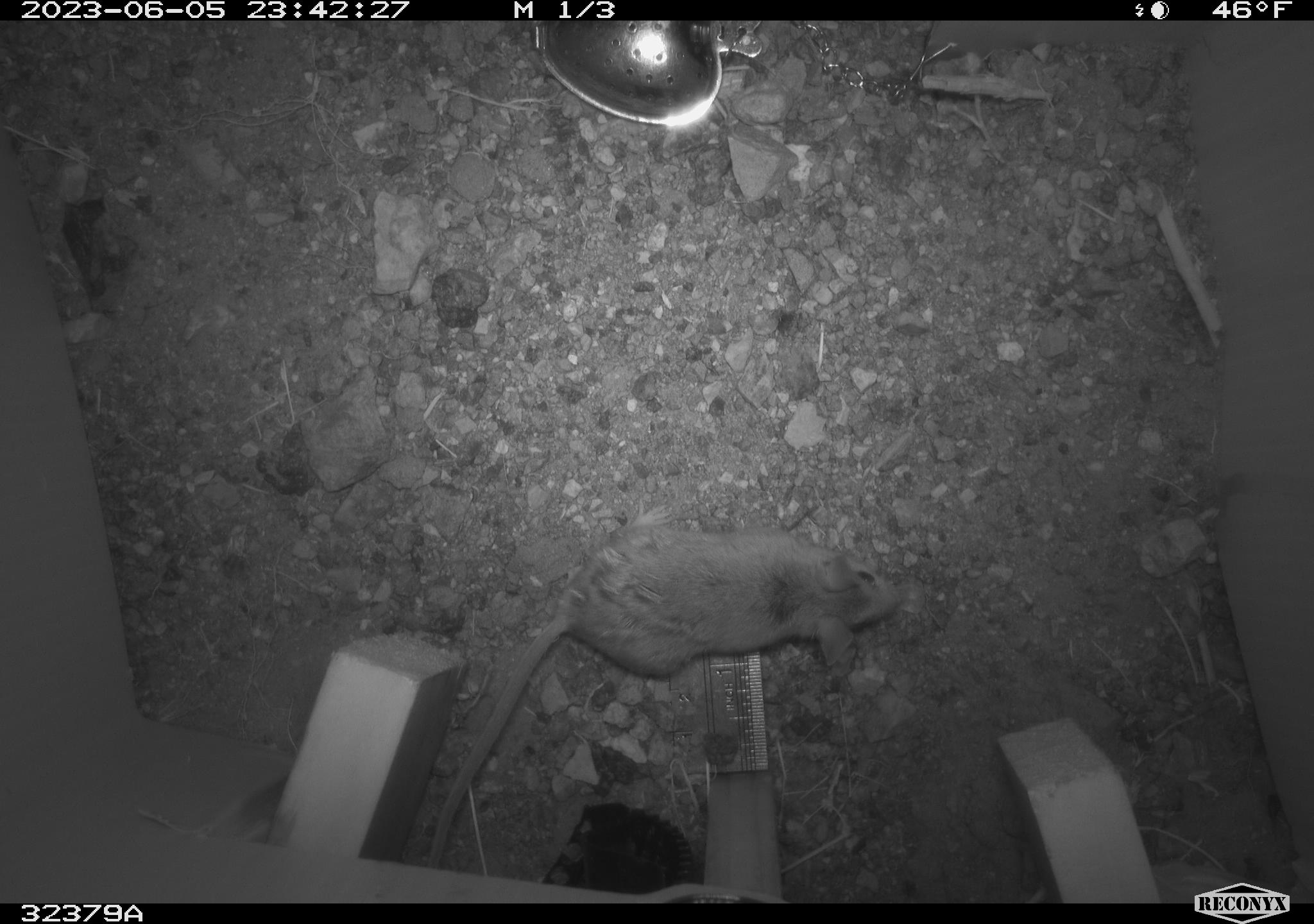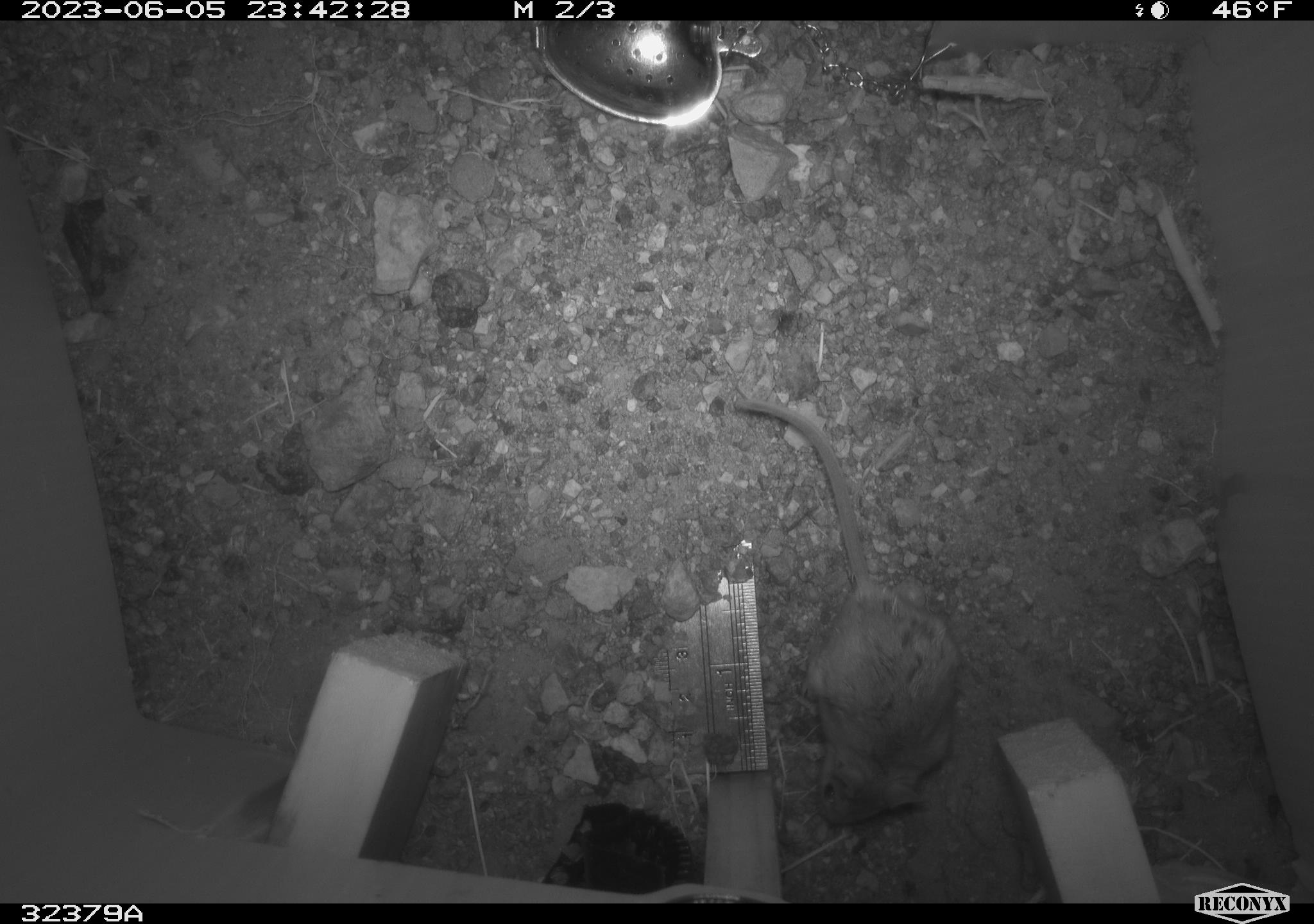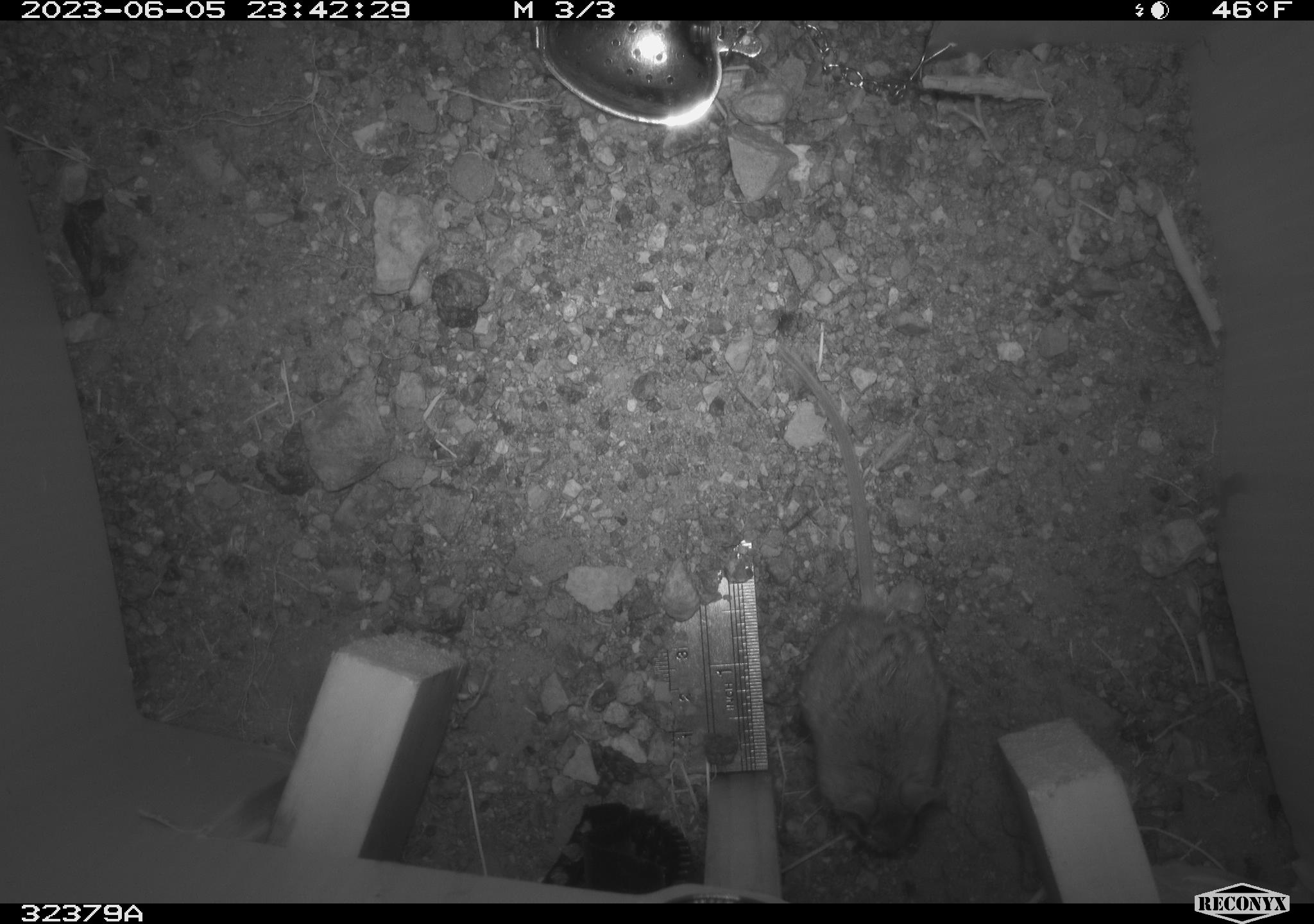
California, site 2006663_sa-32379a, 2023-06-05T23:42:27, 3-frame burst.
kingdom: Animalia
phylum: Chordata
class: Mammalia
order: Rodentia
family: Cricetidae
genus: Peromyscus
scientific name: Peromyscus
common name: deer mice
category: peromyscus species